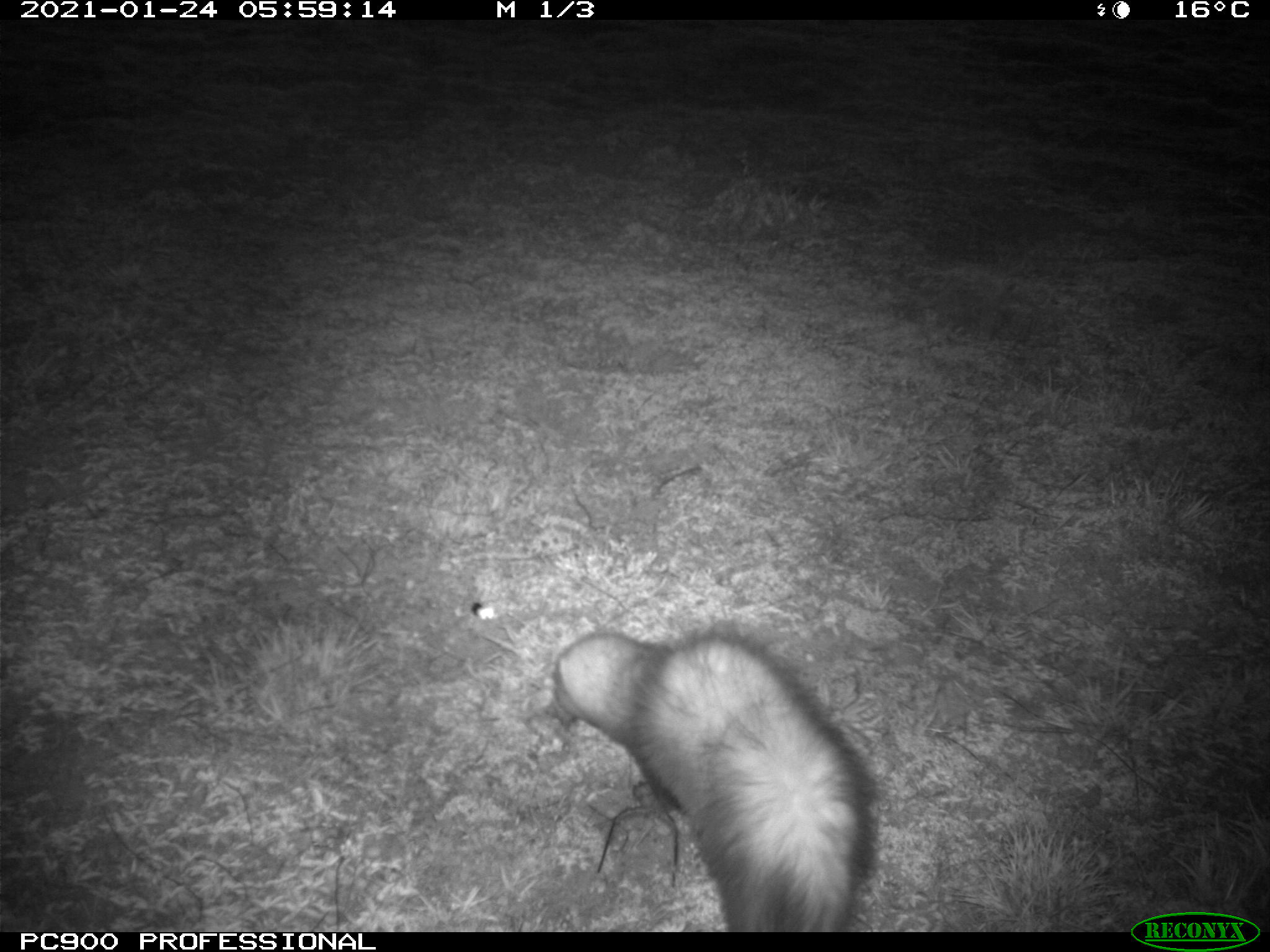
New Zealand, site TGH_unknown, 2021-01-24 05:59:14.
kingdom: Animalia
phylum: Chordata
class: Mammalia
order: Carnivora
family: Mustelidae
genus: Mustela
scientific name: Mustela furo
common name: ferret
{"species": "ferret (Mustela furo)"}